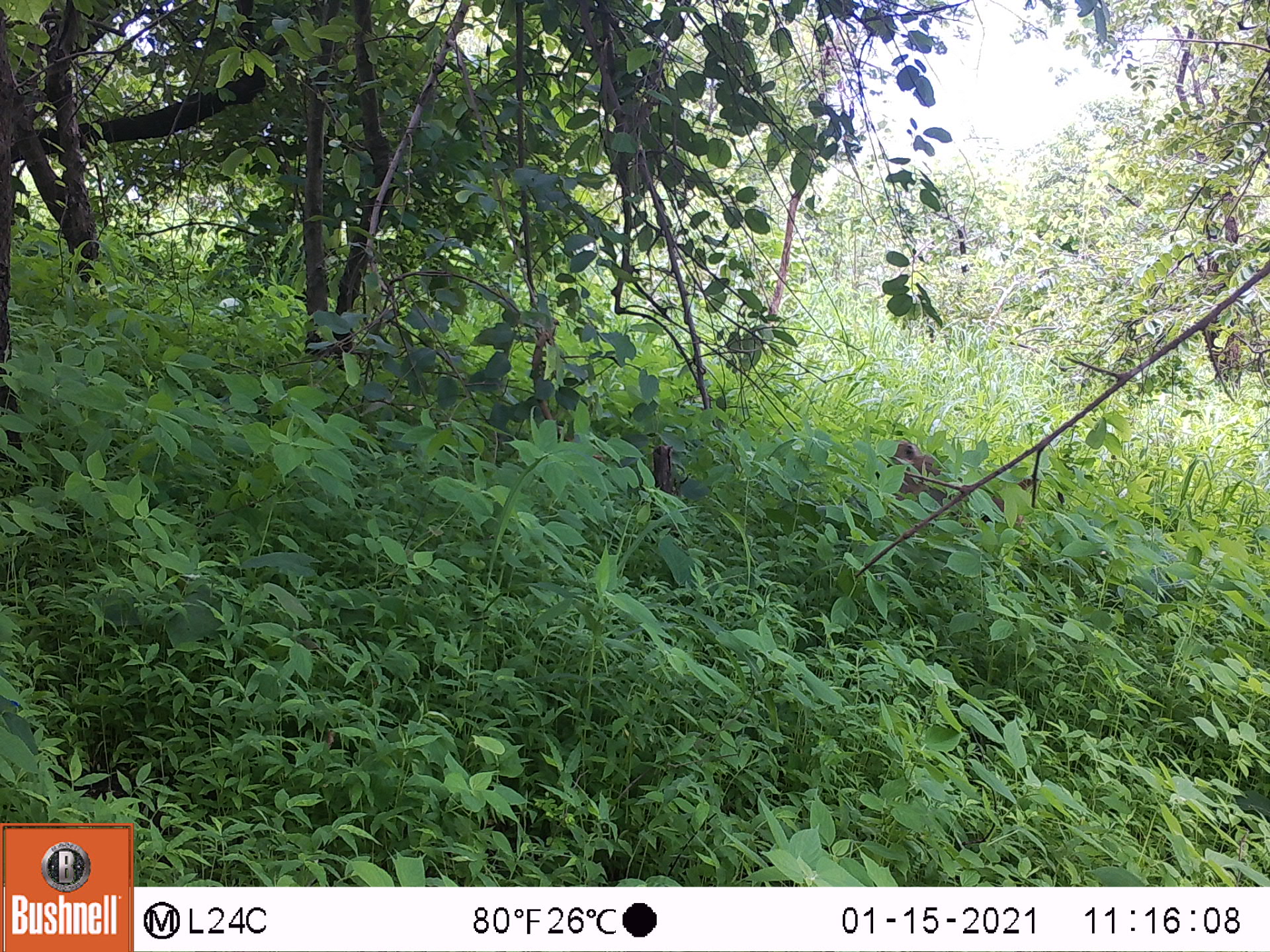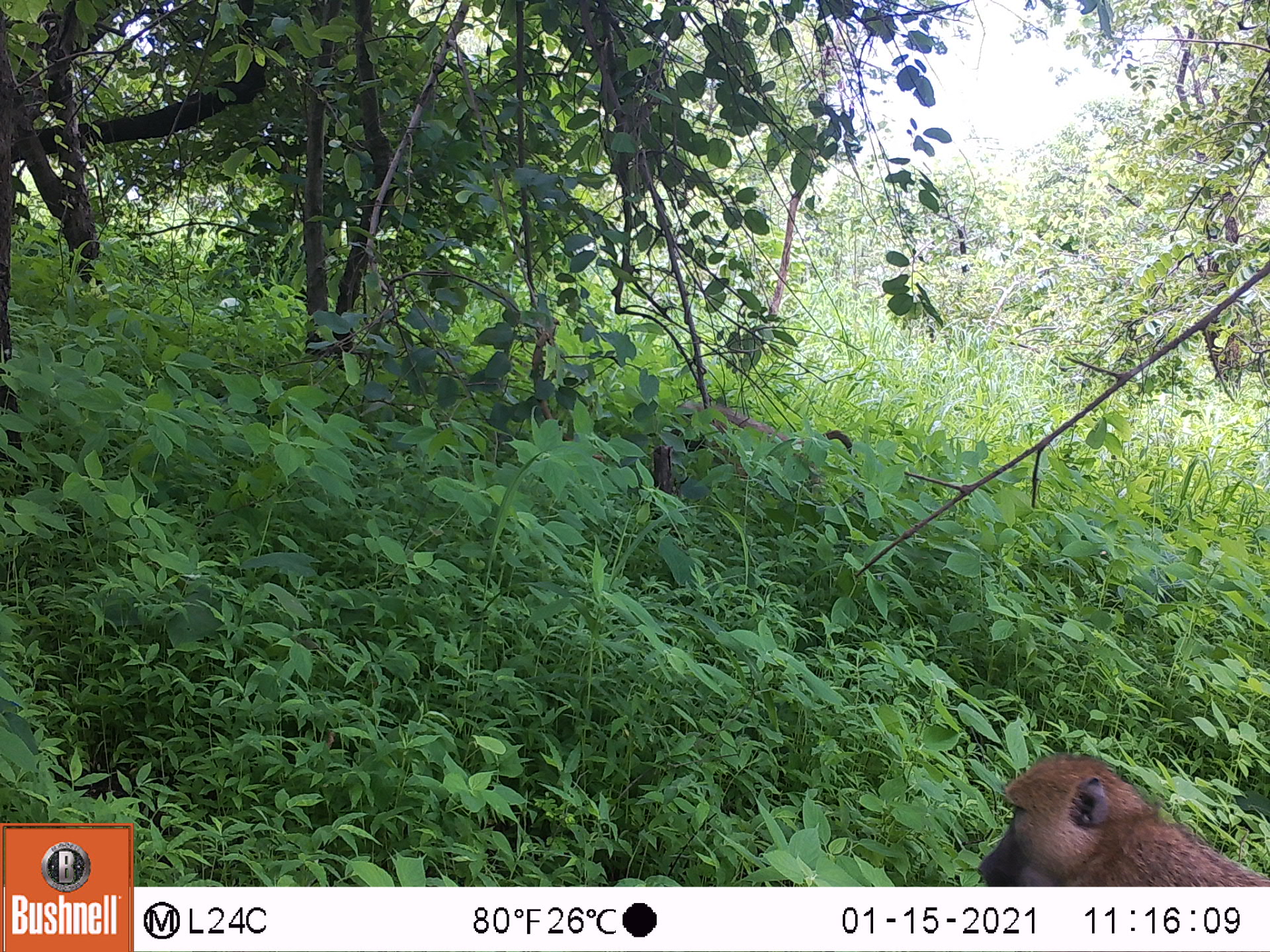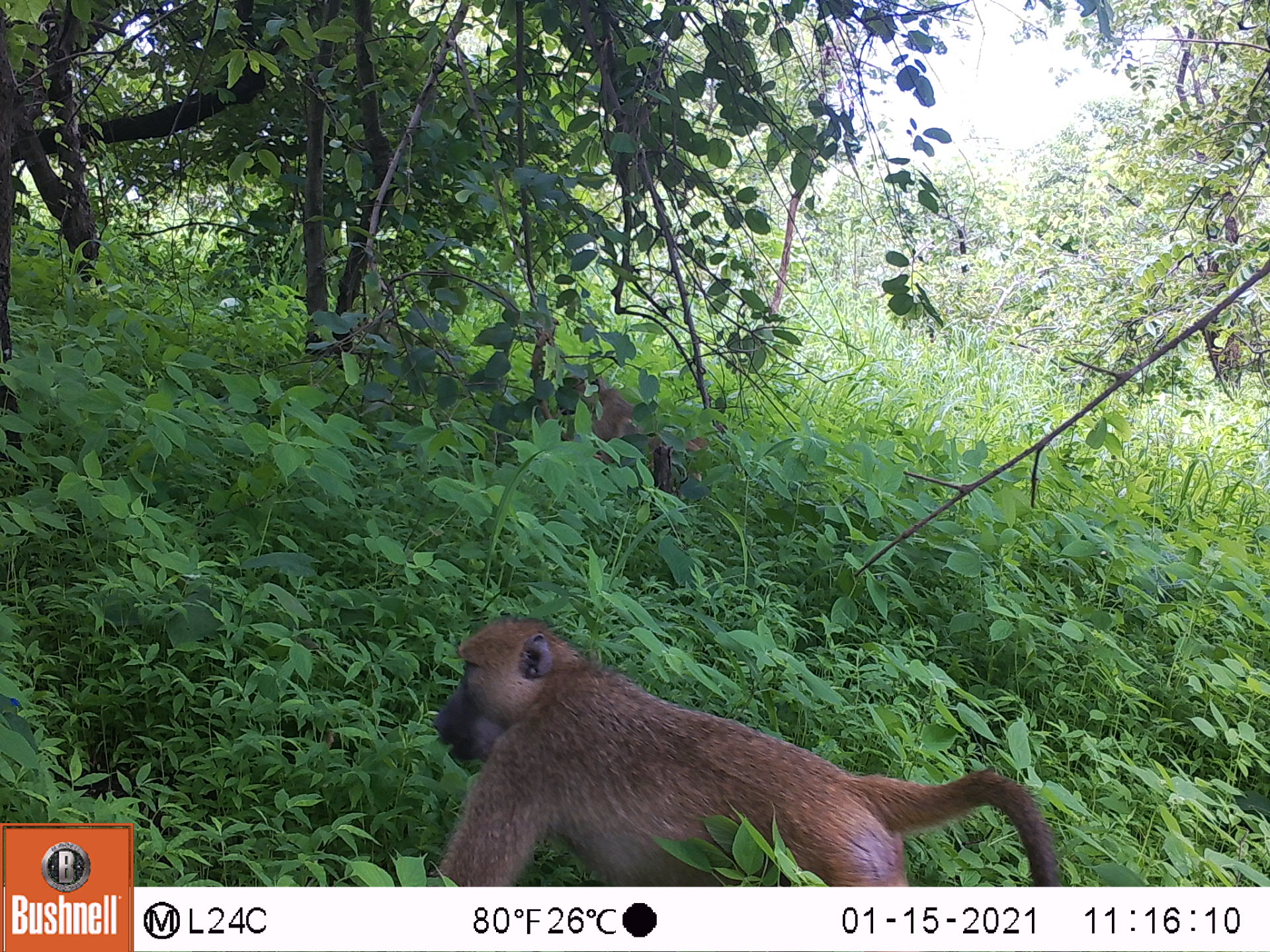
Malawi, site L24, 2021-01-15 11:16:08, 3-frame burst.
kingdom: Animalia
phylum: Chordata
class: Mammalia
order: Primates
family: Cercopithecidae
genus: Papio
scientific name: Papio cynocephalus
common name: yellow baboon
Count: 1.